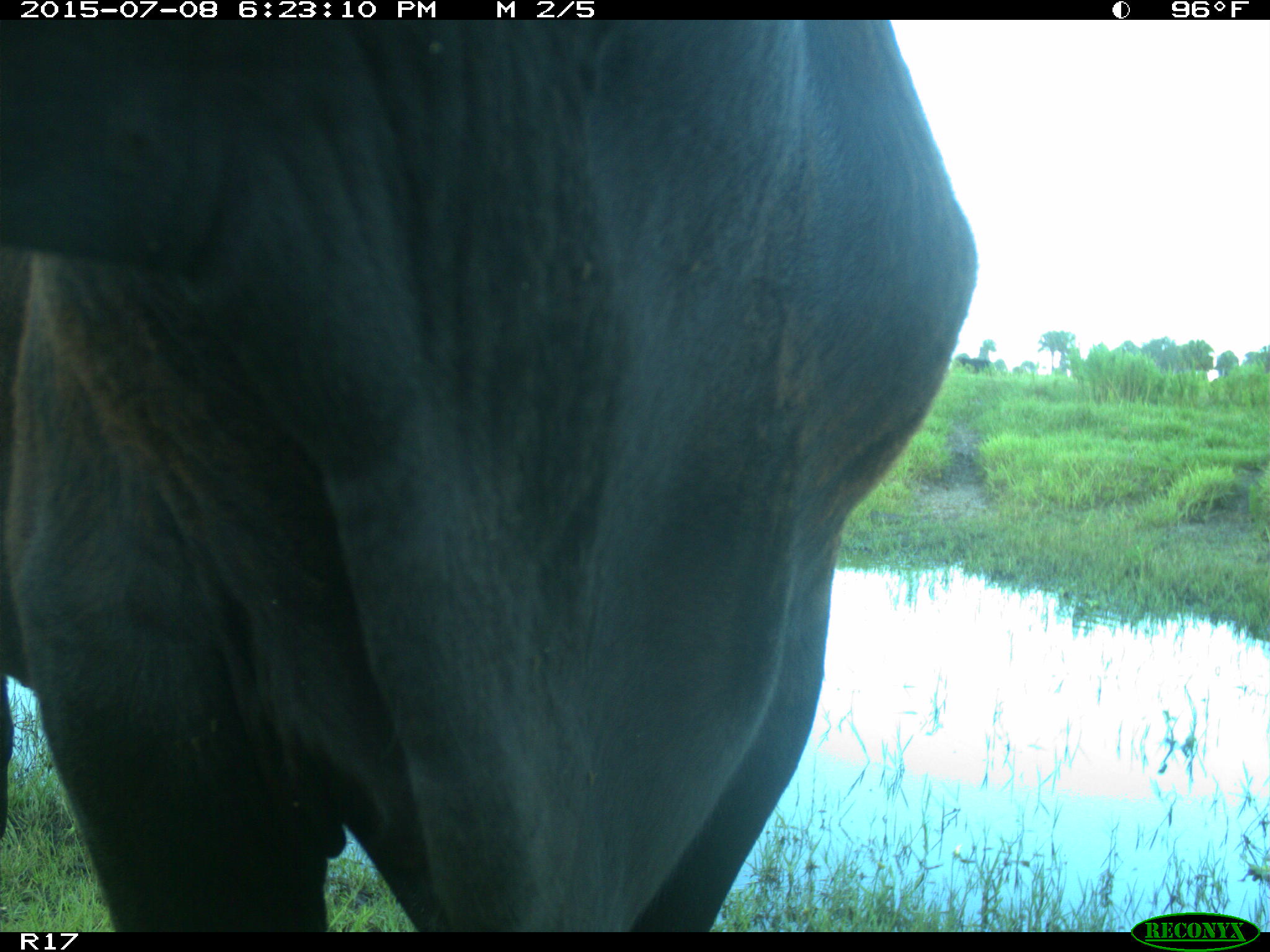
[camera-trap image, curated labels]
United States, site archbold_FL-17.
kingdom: Animalia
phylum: Chordata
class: Mammalia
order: Artiodactyla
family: Bovidae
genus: Bos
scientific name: Bos taurus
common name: domestic cow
Bos taurus (domestic cow).